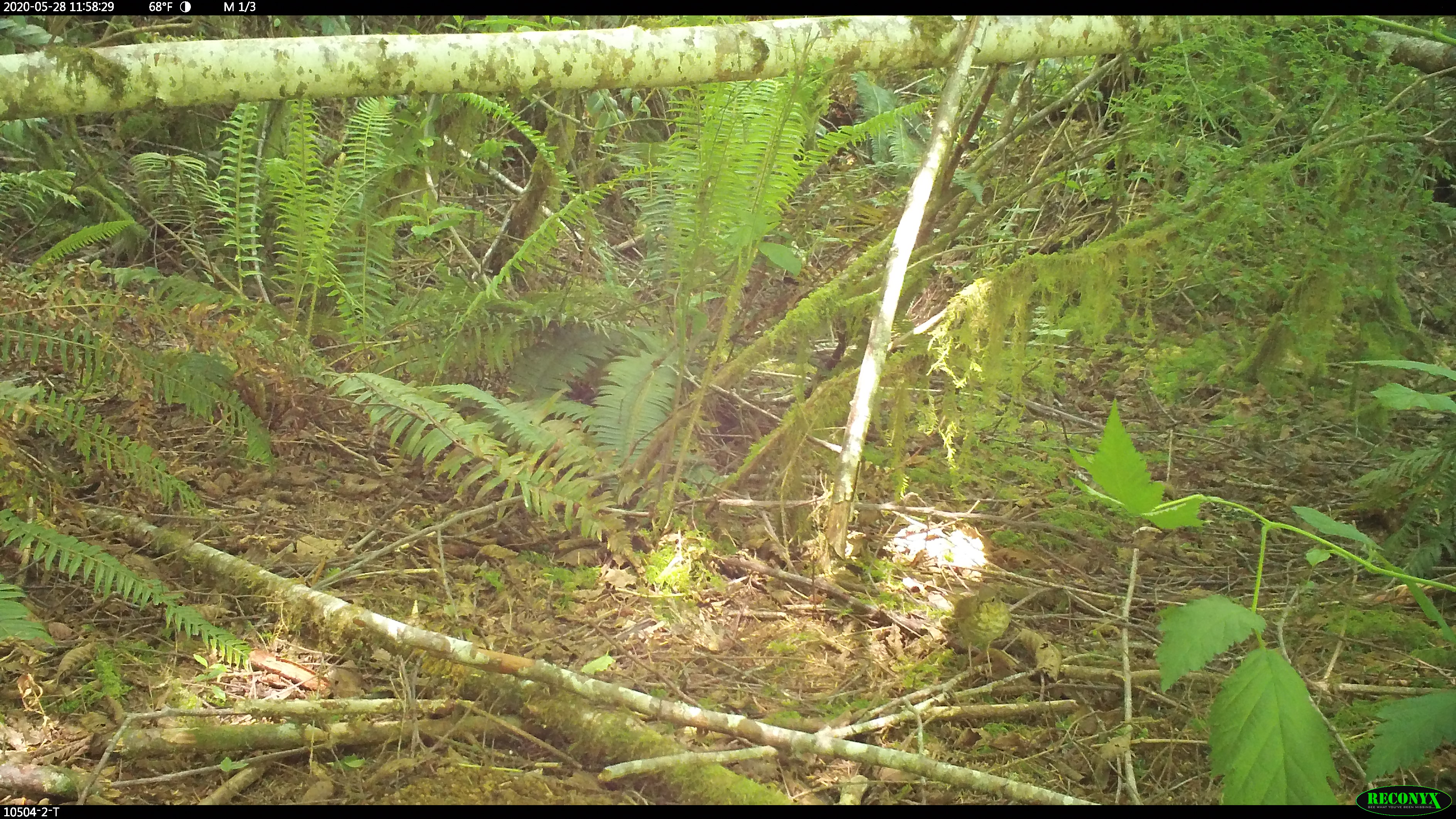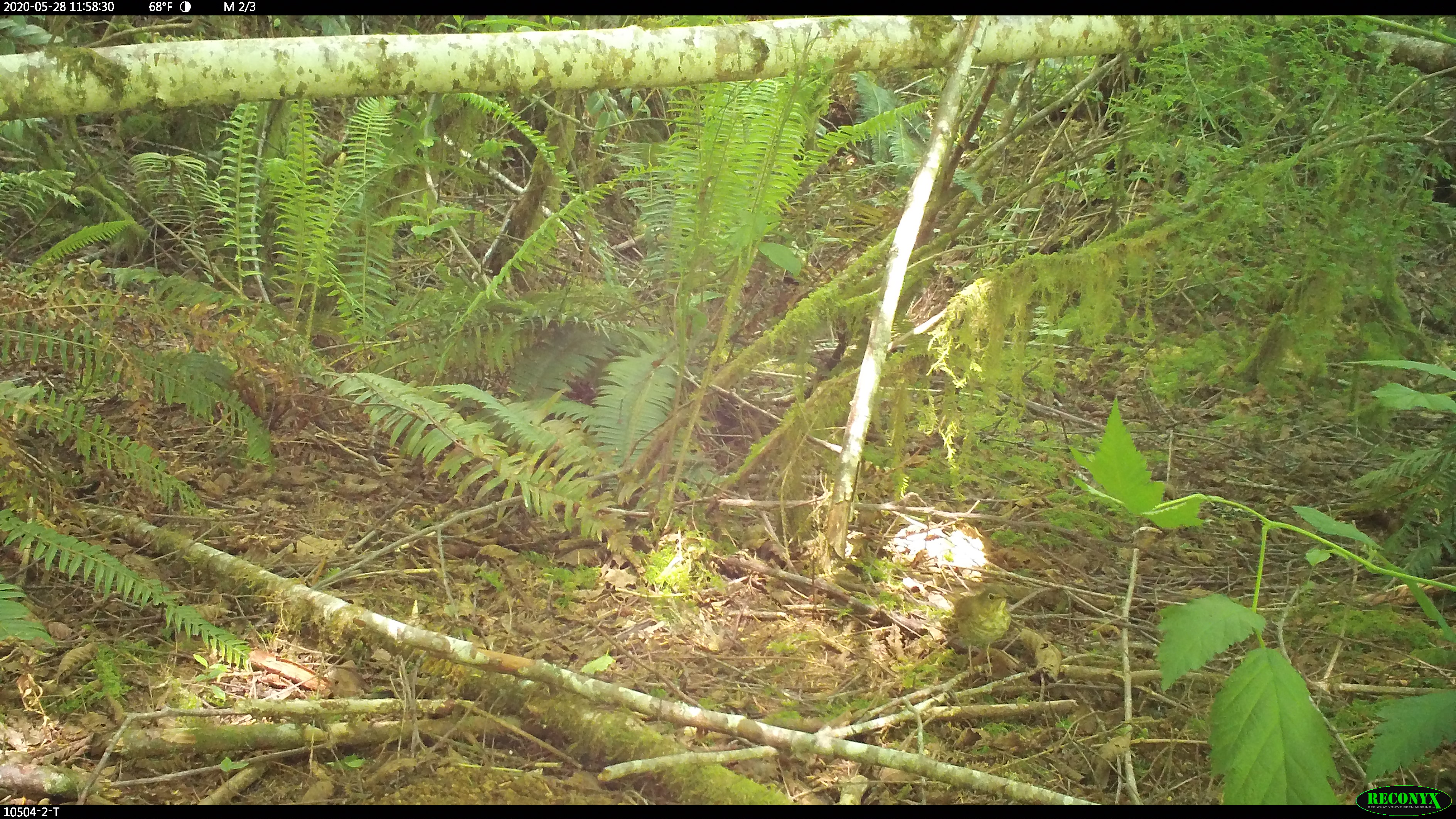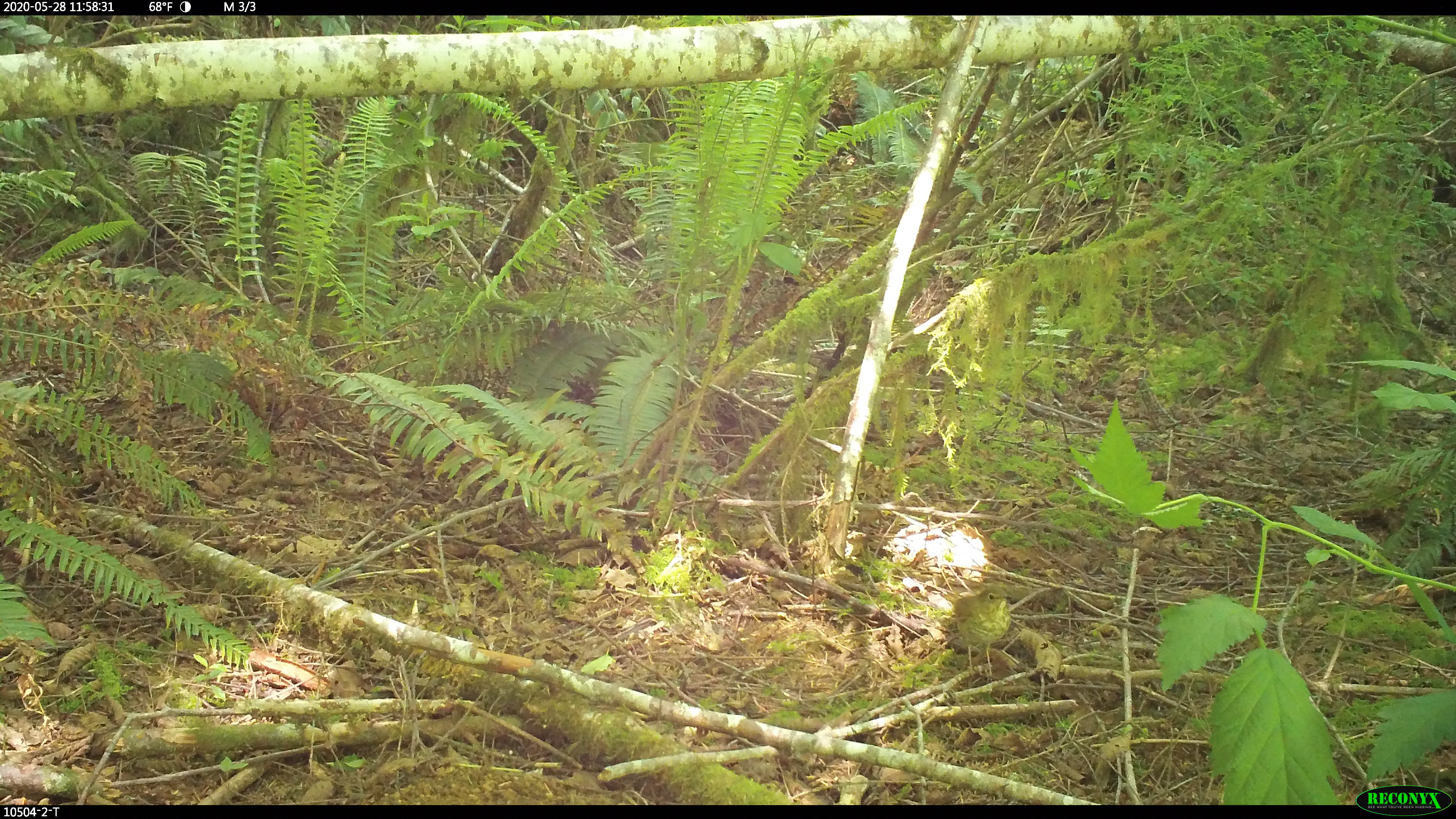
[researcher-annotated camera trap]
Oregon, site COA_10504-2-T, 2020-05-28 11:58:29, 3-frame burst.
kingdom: Animalia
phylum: Chordata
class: Aves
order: Passeriformes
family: Turdidae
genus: Catharus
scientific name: Catharus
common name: brown thrushes and nightingale-thrushes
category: catharus species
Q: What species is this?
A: Catharus species (brown thrushes and nightingale-thrushes) (Catharus).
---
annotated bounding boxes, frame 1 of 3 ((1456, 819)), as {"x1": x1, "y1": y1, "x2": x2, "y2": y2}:
catharus species: {"x1": 949, "y1": 587, "x2": 1013, "y2": 673}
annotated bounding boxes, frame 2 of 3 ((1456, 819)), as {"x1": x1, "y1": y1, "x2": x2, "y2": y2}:
catharus species: {"x1": 948, "y1": 588, "x2": 1012, "y2": 669}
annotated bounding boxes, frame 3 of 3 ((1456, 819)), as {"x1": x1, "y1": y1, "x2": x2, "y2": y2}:
catharus species: {"x1": 953, "y1": 583, "x2": 1012, "y2": 671}